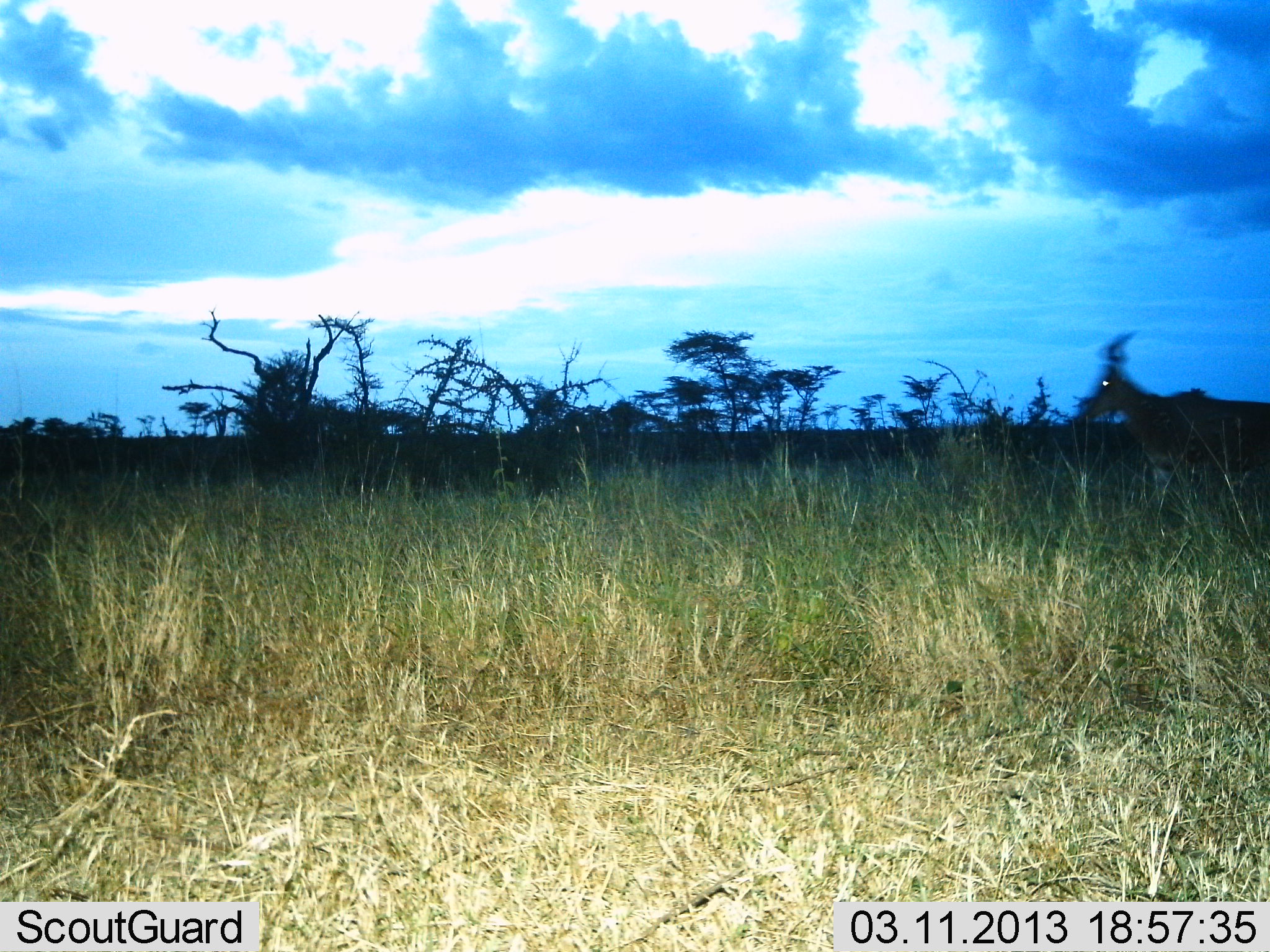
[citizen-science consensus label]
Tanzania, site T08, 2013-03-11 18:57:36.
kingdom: Animalia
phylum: Chordata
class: Mammalia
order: Artiodactyla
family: Bovidae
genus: Alcelaphus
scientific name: Alcelaphus buselaphus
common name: hartebeest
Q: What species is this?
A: Hartebeest (Alcelaphus buselaphus).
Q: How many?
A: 1.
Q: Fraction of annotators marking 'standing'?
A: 11%.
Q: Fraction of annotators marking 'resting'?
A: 0%.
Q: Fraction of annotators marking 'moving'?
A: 89%.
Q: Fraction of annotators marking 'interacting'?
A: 0%.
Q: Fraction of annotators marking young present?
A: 0%.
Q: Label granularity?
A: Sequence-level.